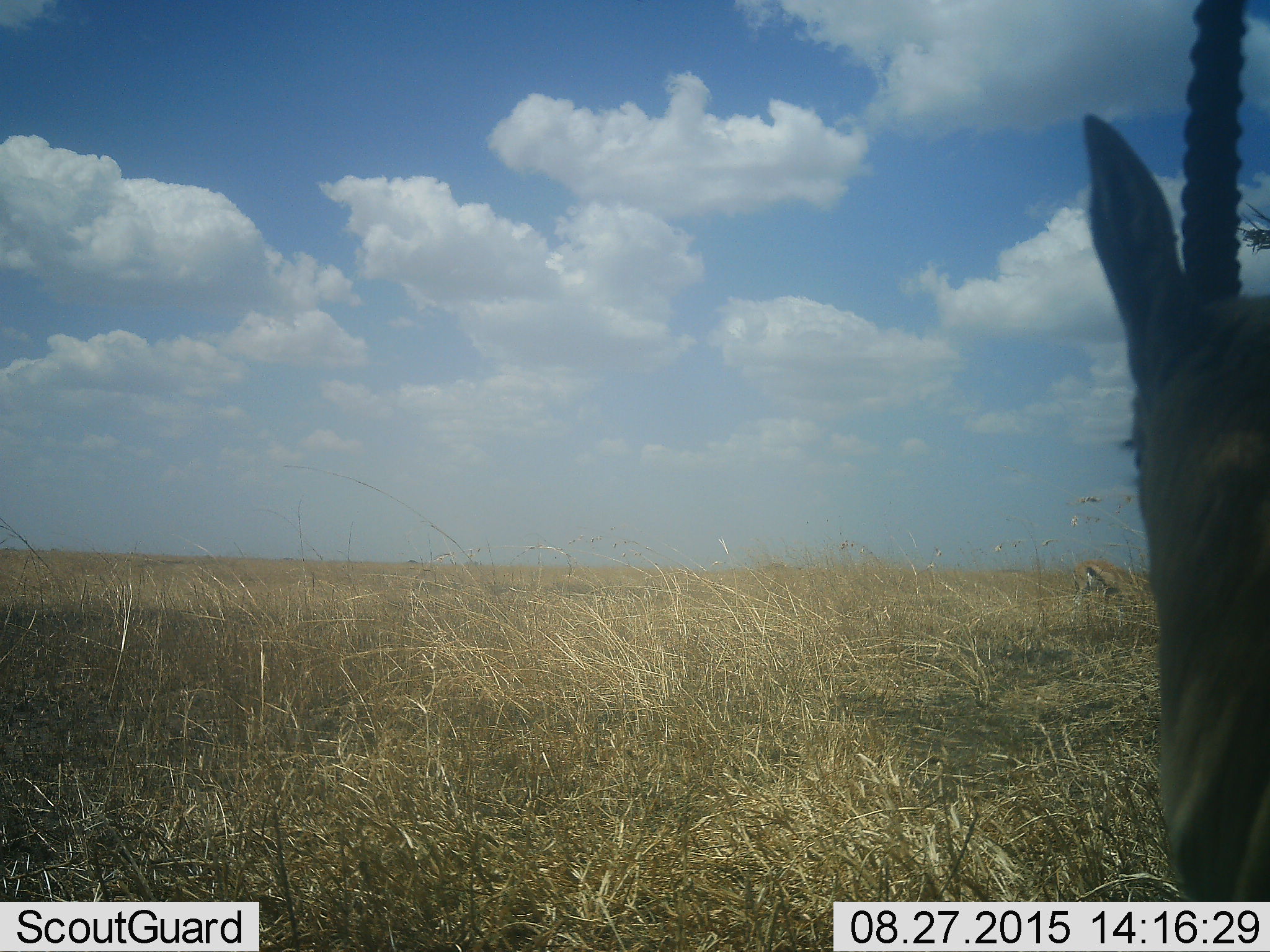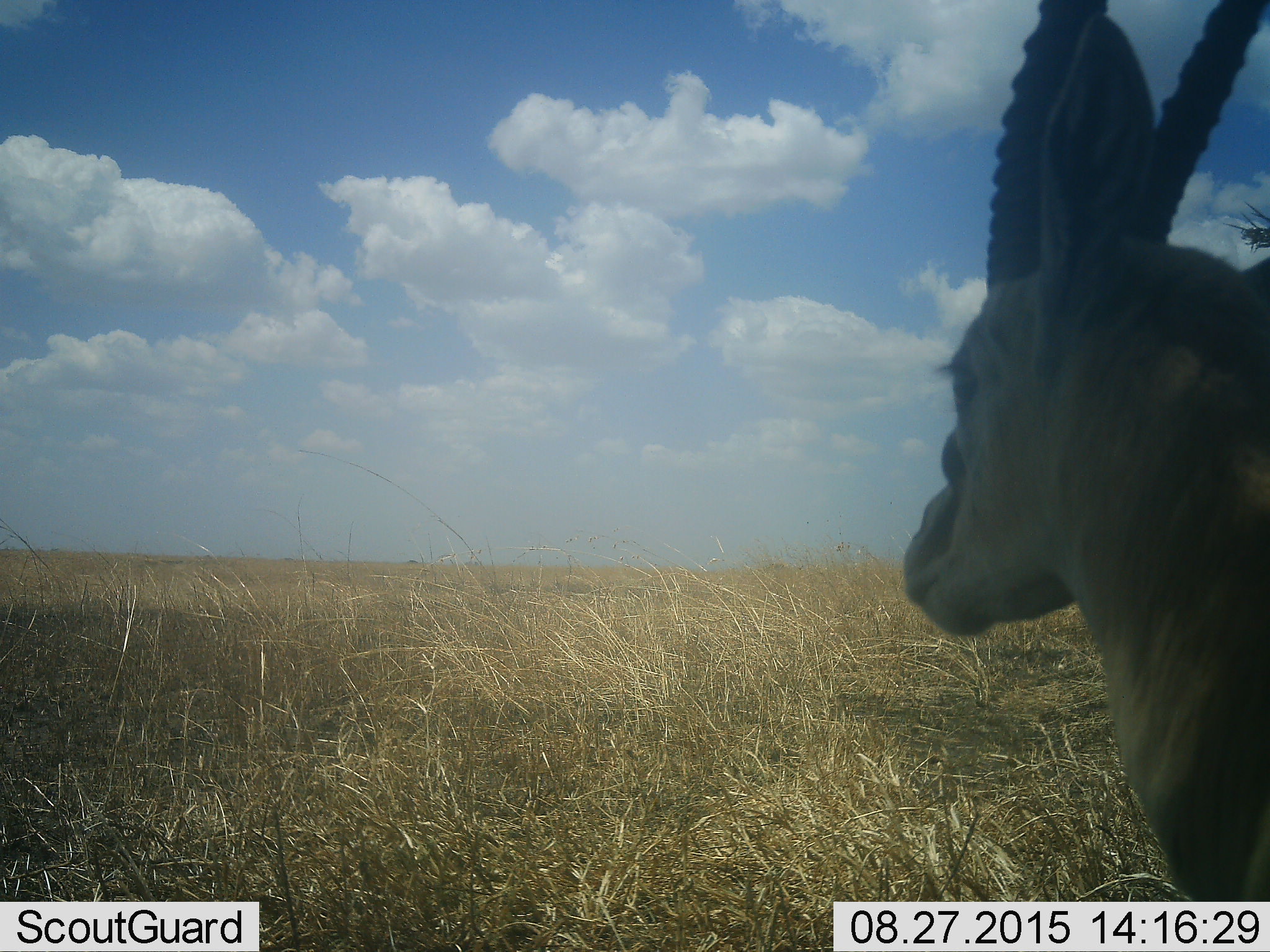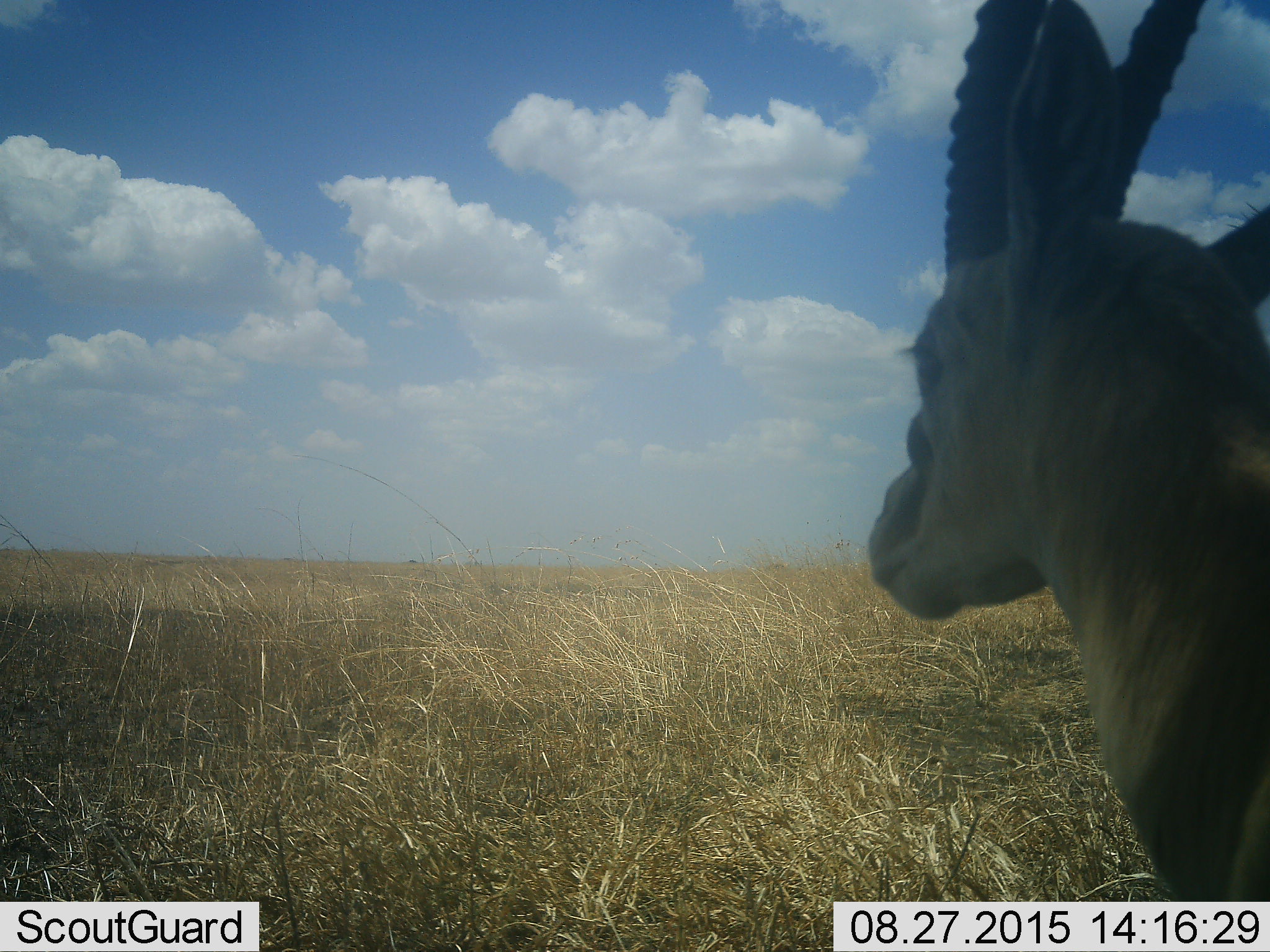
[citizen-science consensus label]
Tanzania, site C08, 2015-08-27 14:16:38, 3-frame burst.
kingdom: Animalia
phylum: Chordata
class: Mammalia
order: Artiodactyla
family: Bovidae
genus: Eudorcas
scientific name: Eudorcas thomsonii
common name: thomson's gazelle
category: gazellethomsons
Gazellethomsons (thomson's gazelle) (Eudorcas thomsonii), count 1. Behavior (volunteer vote fractions): standing 78%, resting 11%, moving 22%, interacting 0%. Young present (vote fraction): 0%. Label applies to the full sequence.